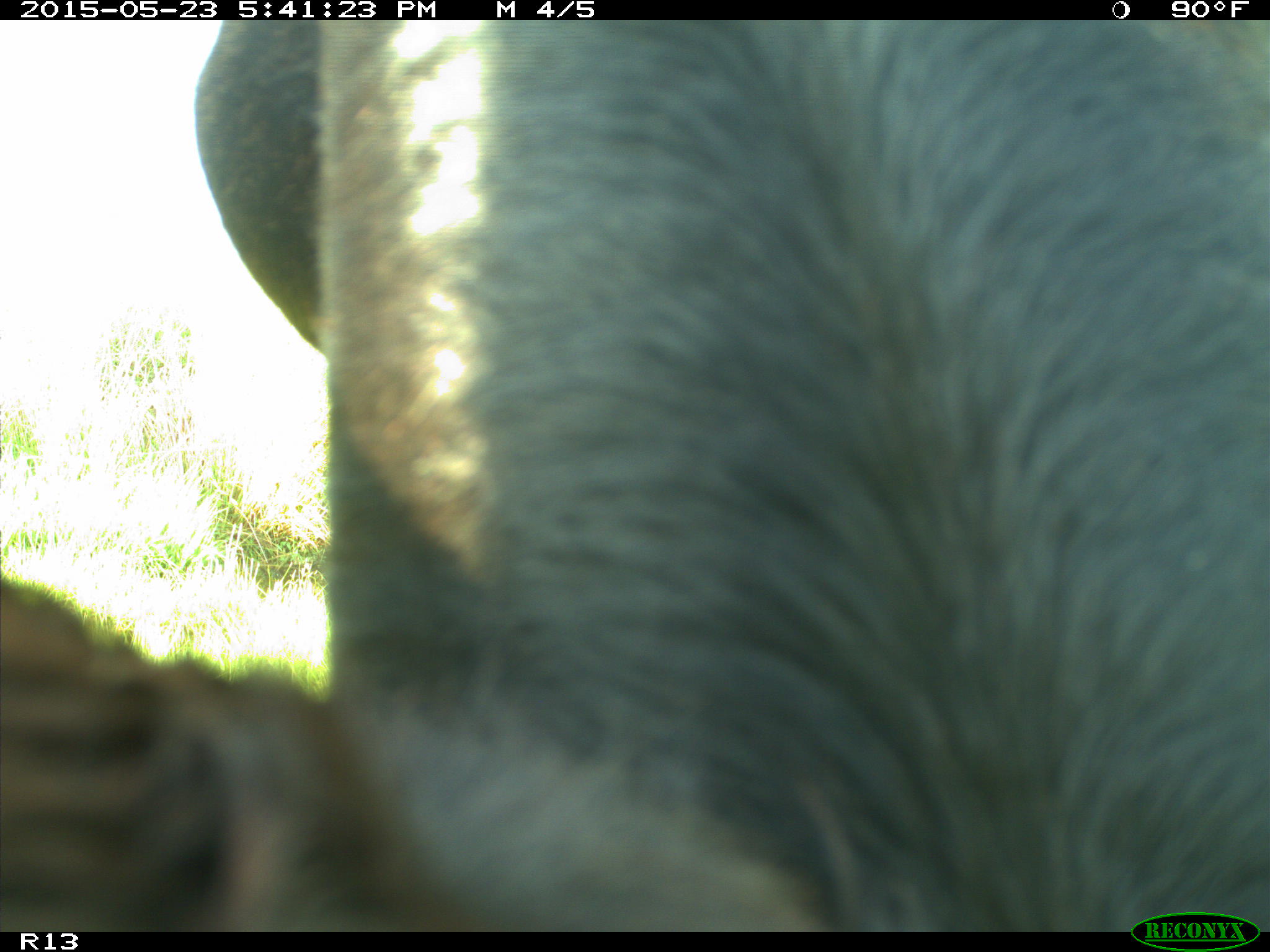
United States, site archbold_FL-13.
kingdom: Animalia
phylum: Chordata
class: Mammalia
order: Artiodactyla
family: Bovidae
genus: Bos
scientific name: Bos taurus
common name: domestic cow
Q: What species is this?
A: Bos taurus (domestic cow).